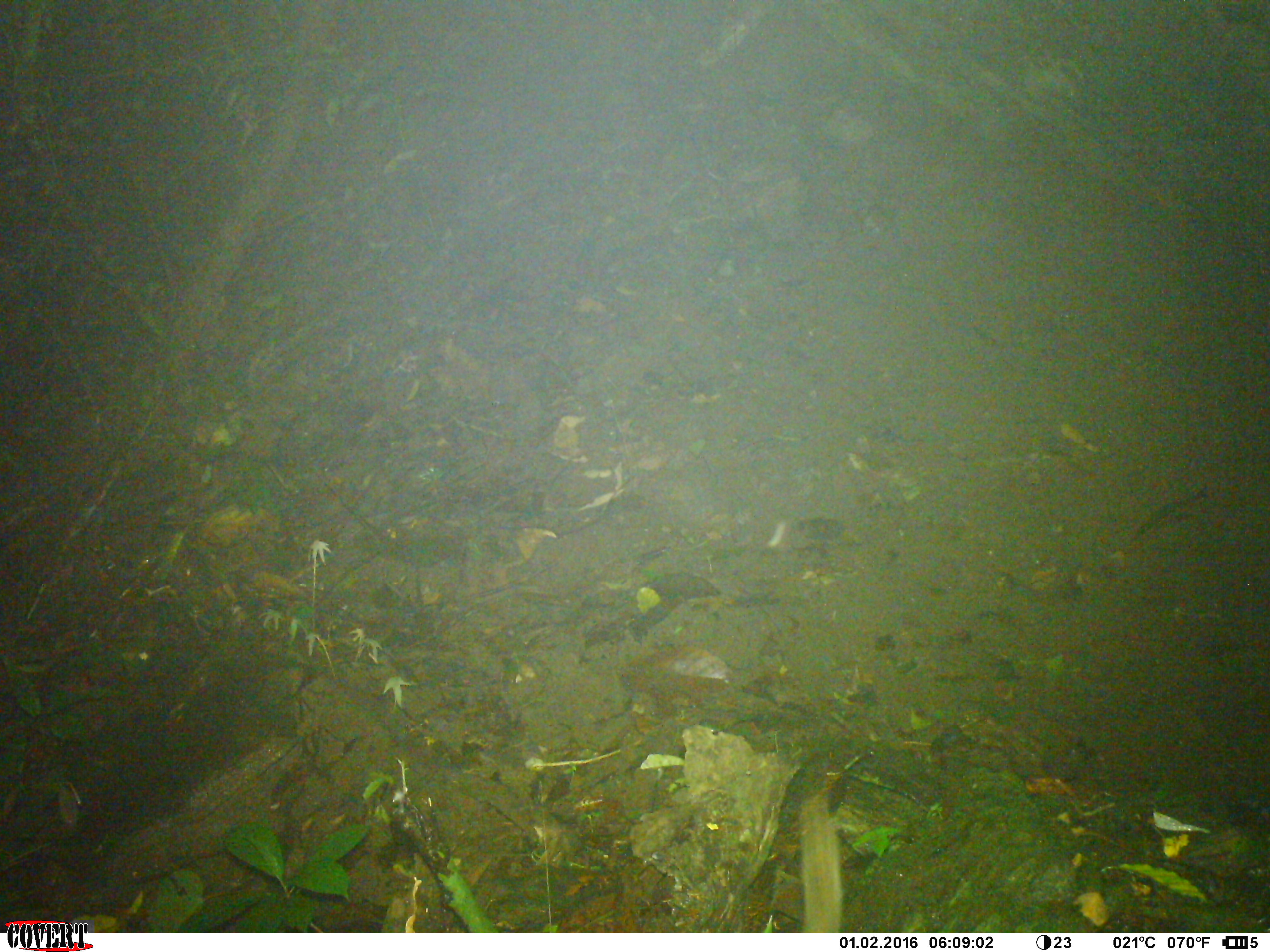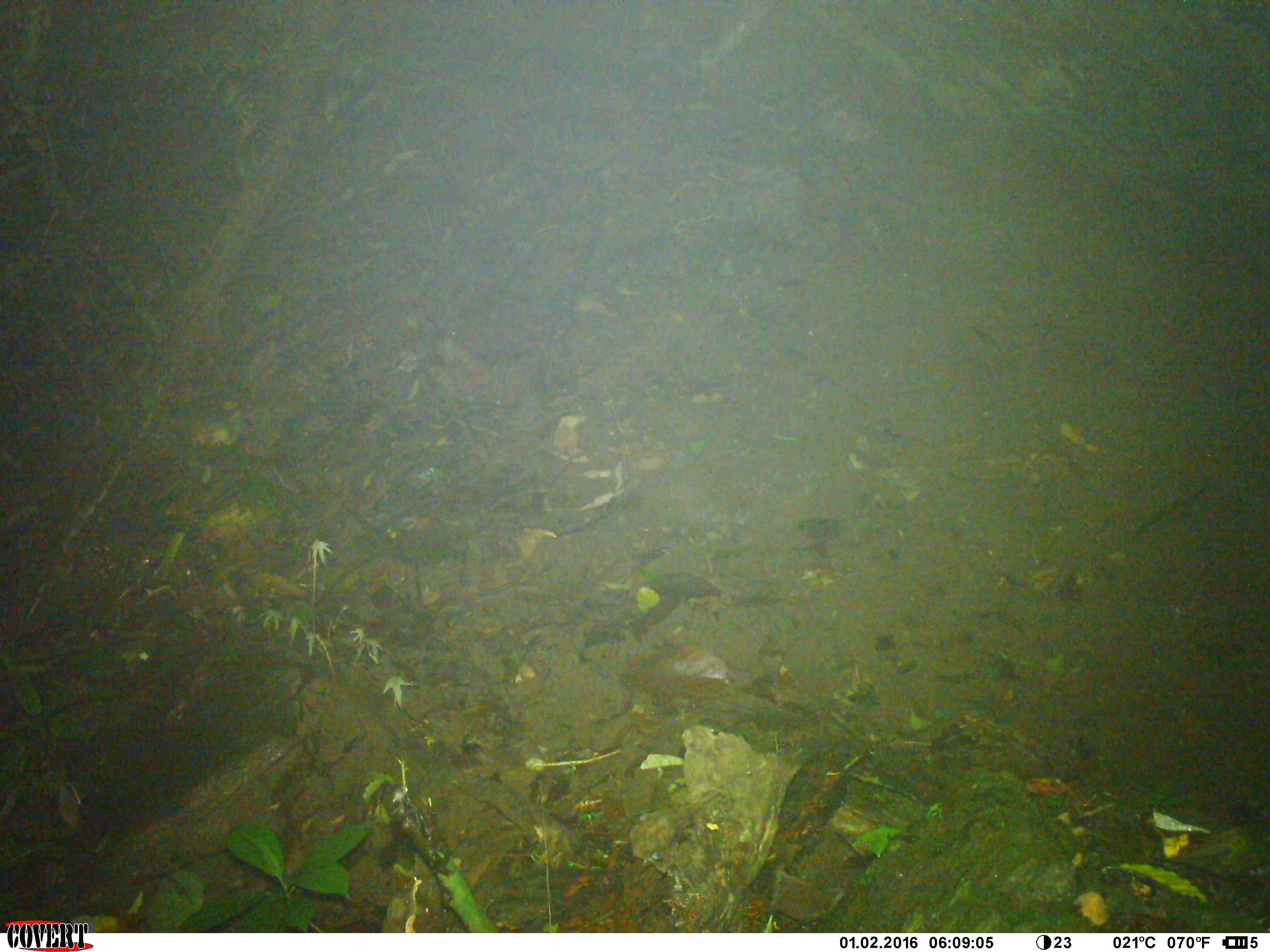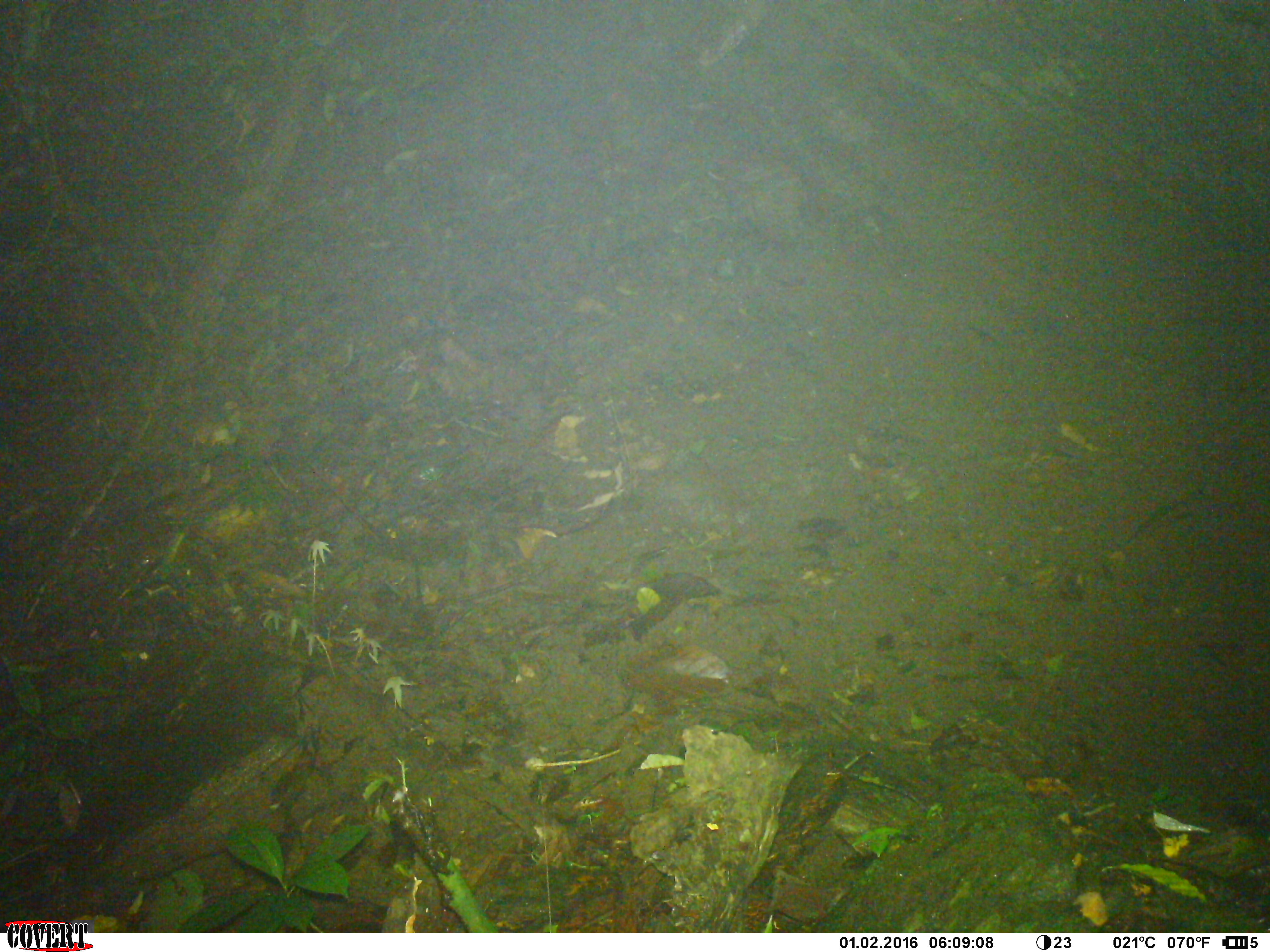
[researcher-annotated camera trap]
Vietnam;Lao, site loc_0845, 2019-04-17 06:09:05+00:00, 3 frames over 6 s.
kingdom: Animalia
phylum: Chordata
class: Mammalia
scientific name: Mammalia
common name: mammal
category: unidentified small mammal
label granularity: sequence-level